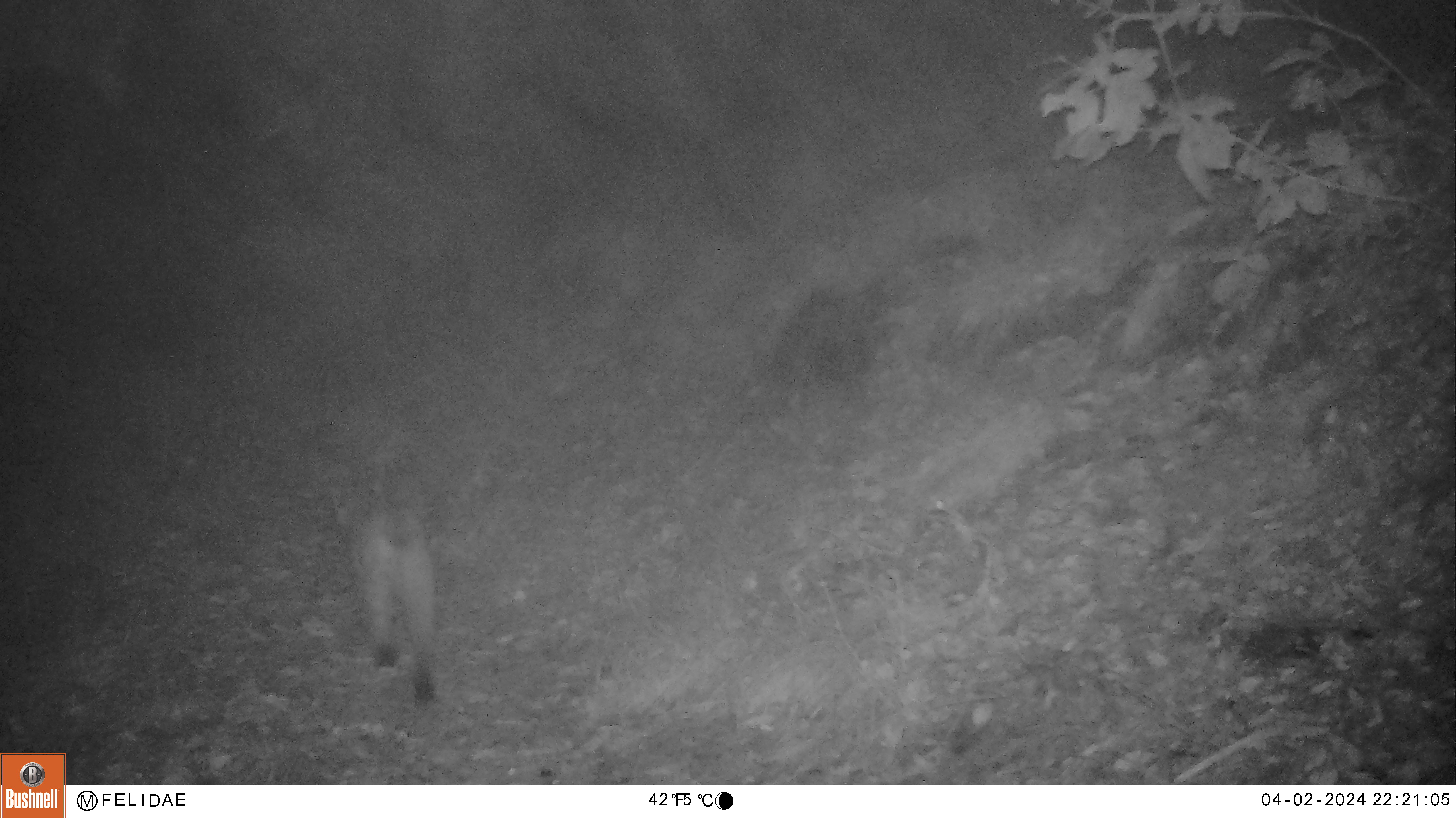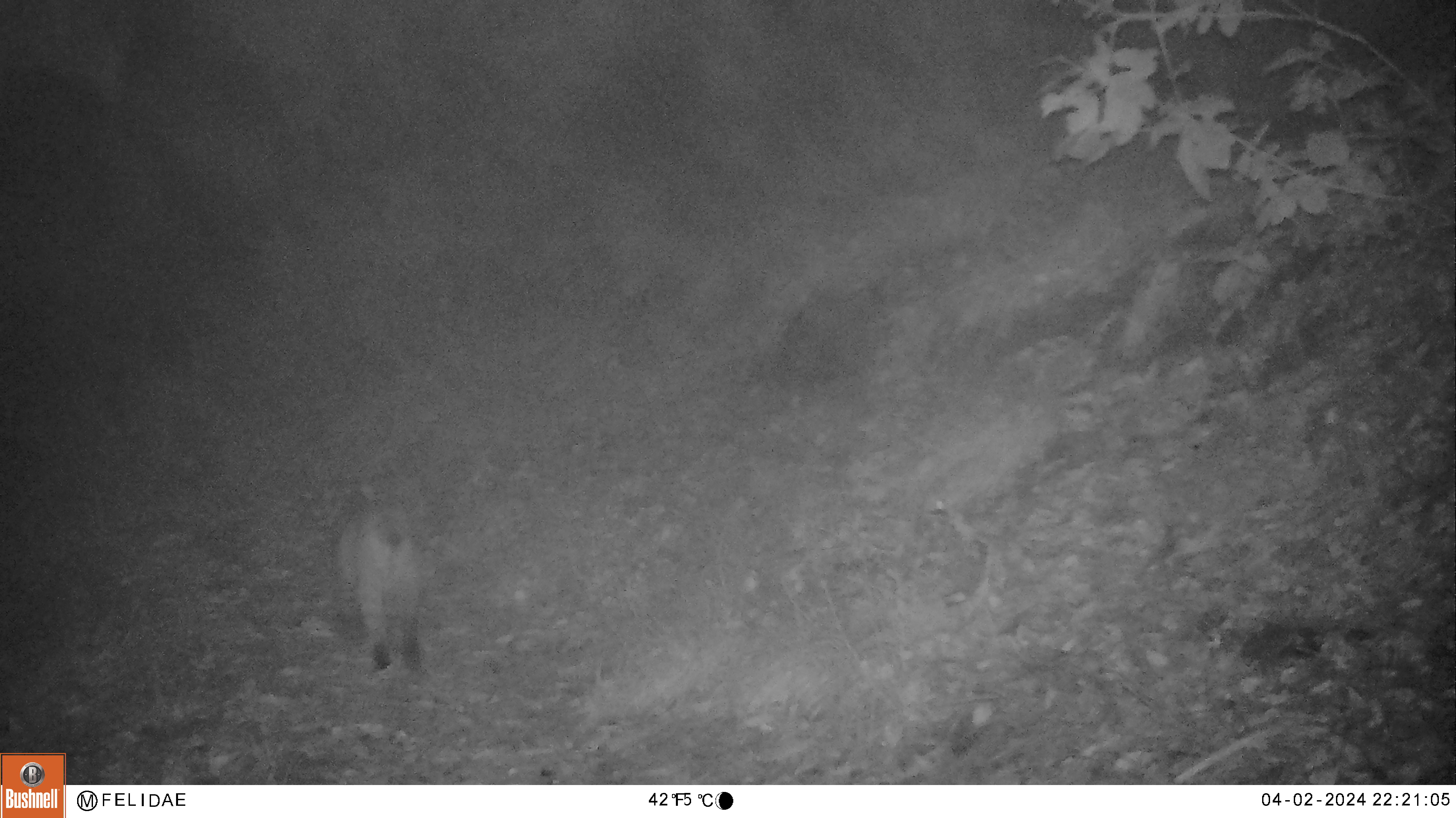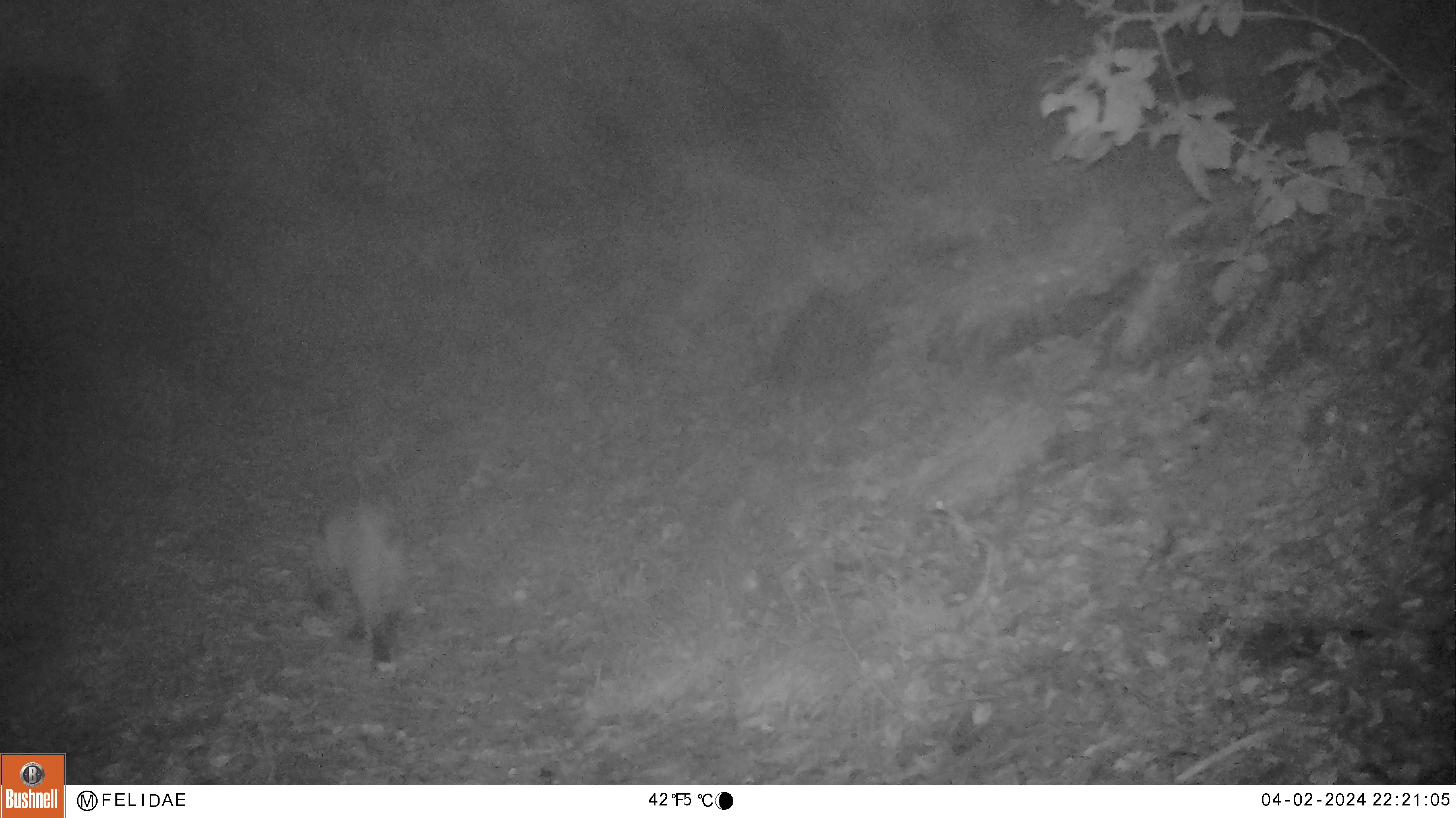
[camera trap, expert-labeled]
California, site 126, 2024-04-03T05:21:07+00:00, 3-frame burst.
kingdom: Animalia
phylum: Chordata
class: Mammalia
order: Carnivora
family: Felidae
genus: Lynx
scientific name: Lynx rufus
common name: bobcat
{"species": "bobcat (Lynx rufus)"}